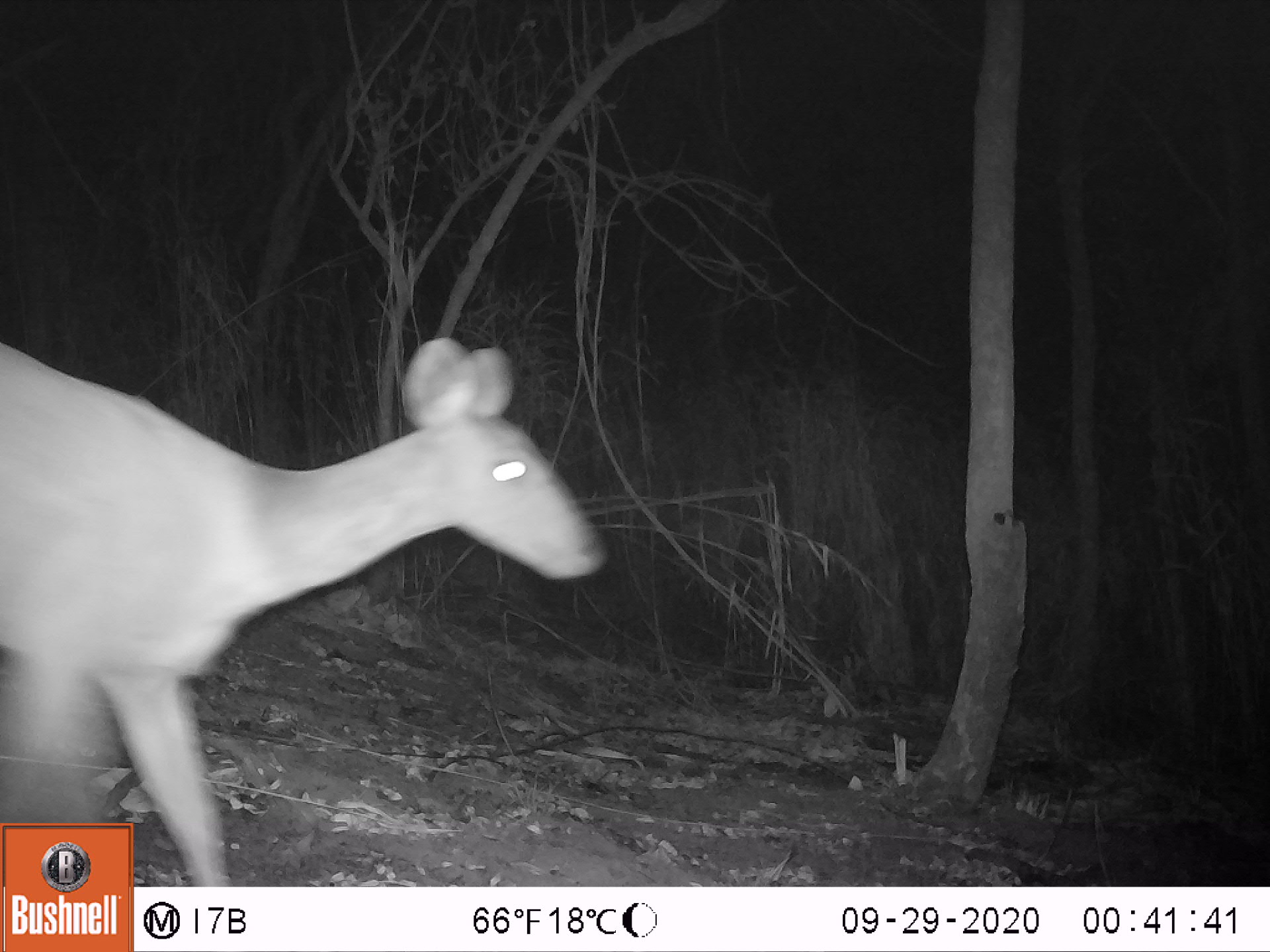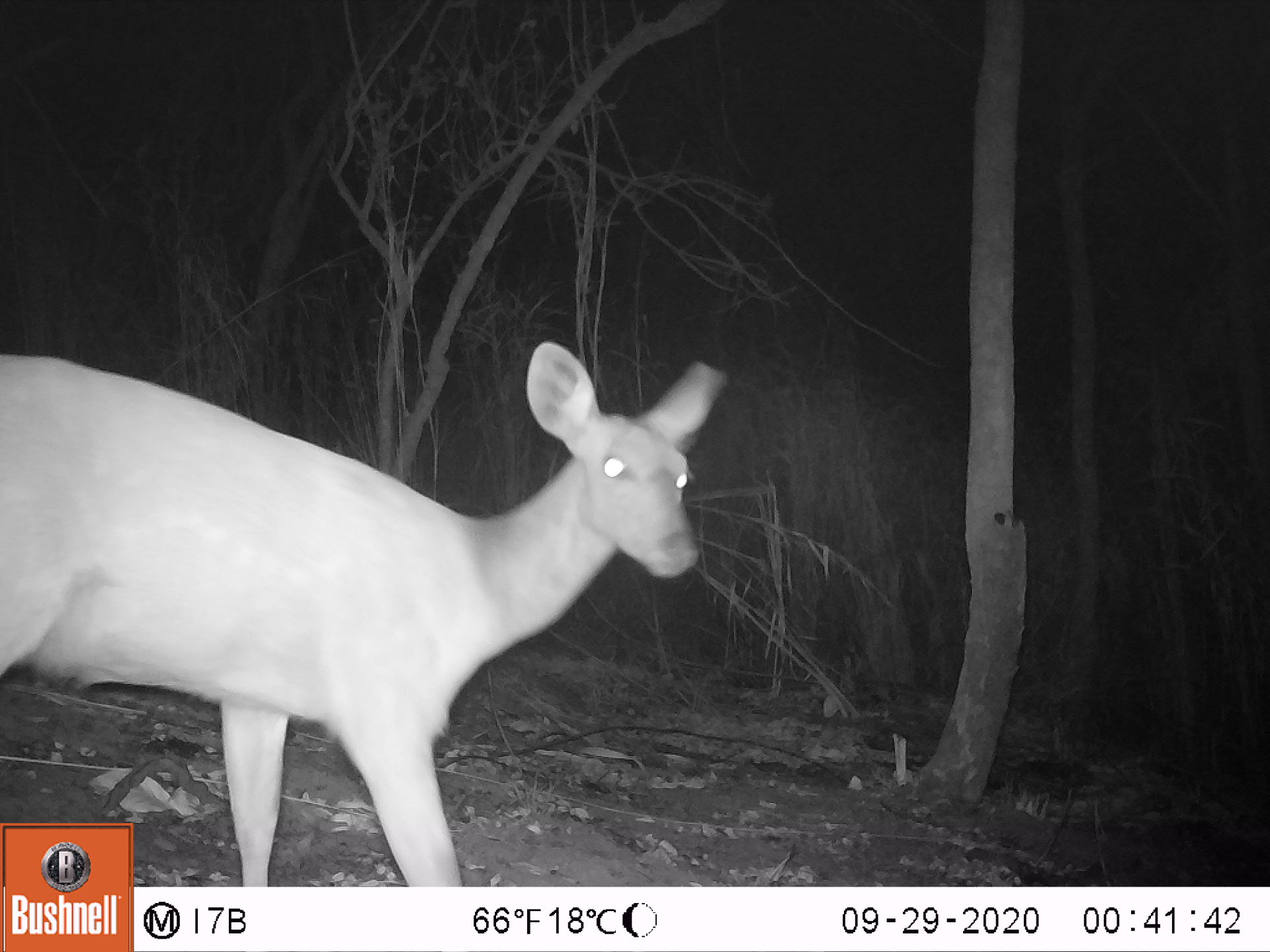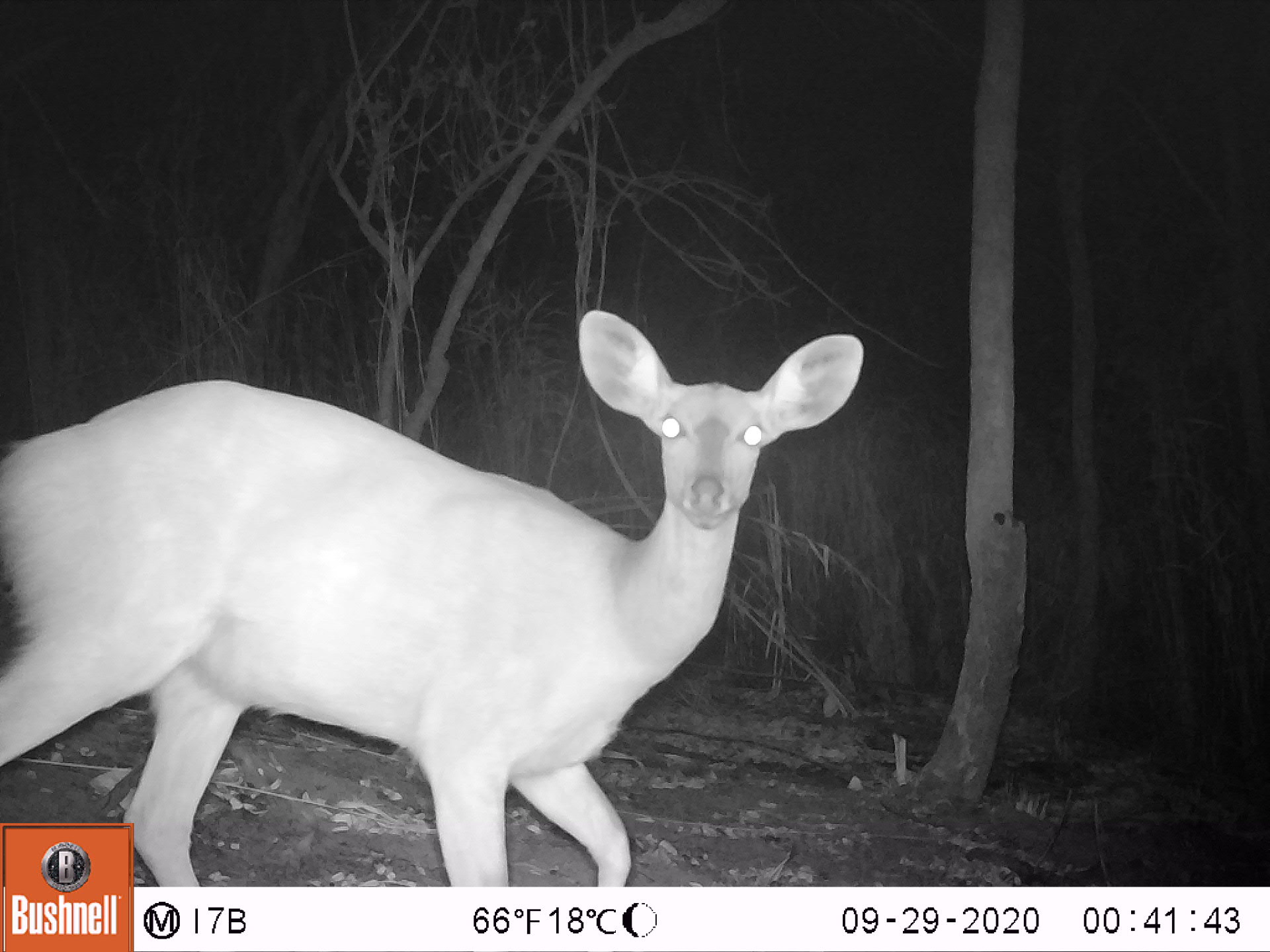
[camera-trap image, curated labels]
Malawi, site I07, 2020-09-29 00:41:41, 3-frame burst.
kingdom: Animalia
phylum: Chordata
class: Mammalia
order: Artiodactyla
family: Bovidae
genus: Tragelaphus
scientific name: Tragelaphus sylvaticus sylvaticus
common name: cape bushbuck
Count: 1.